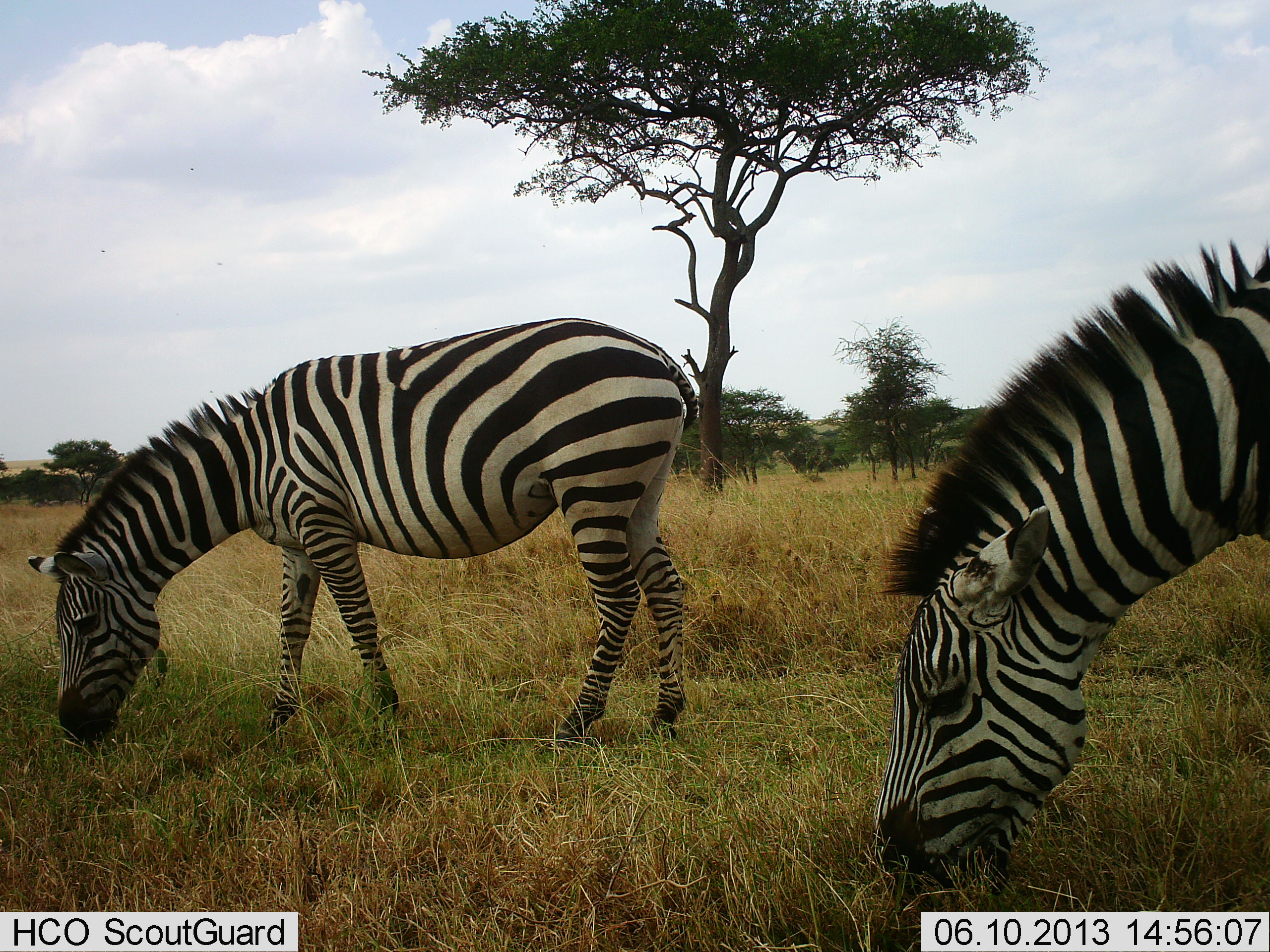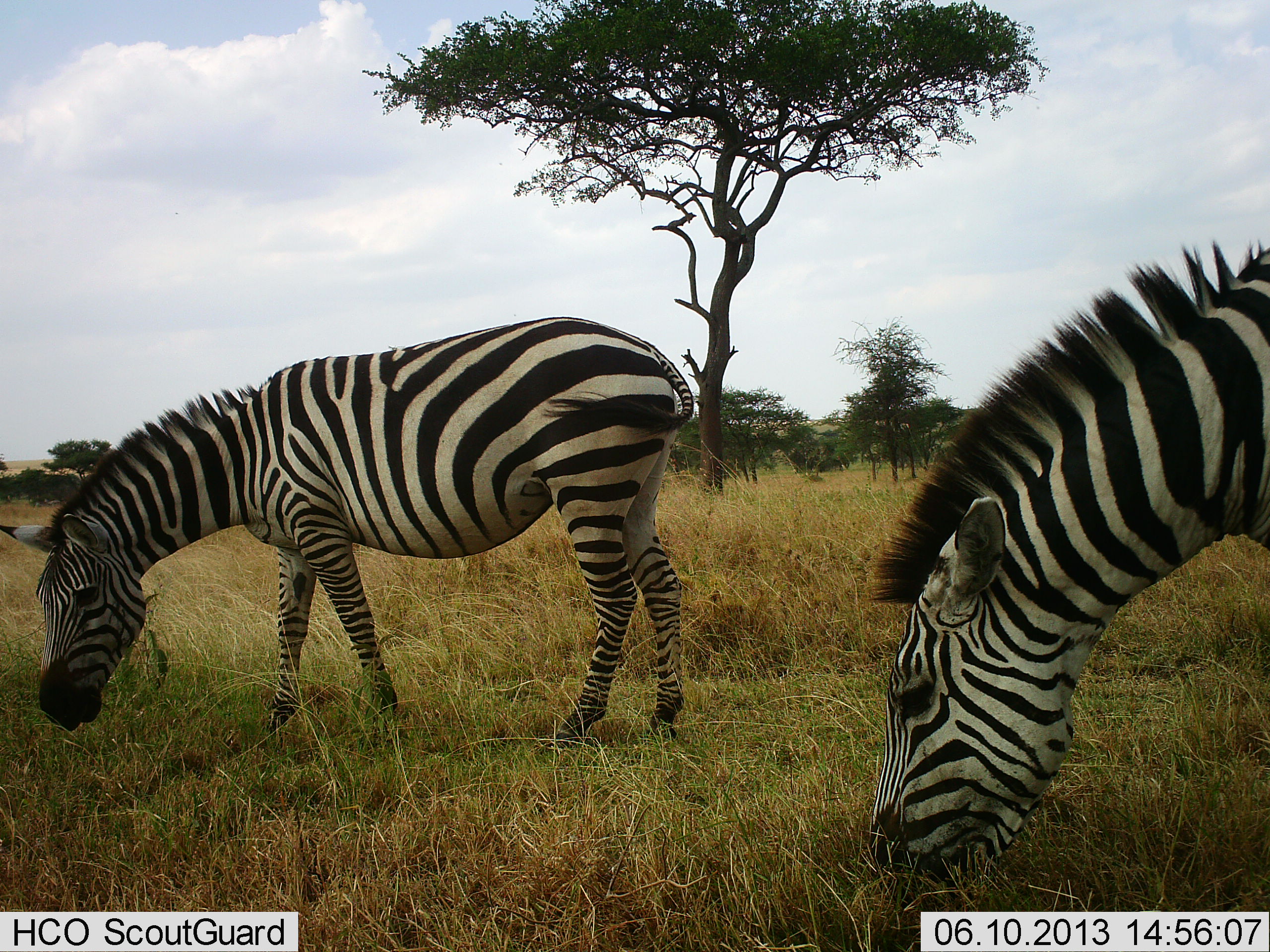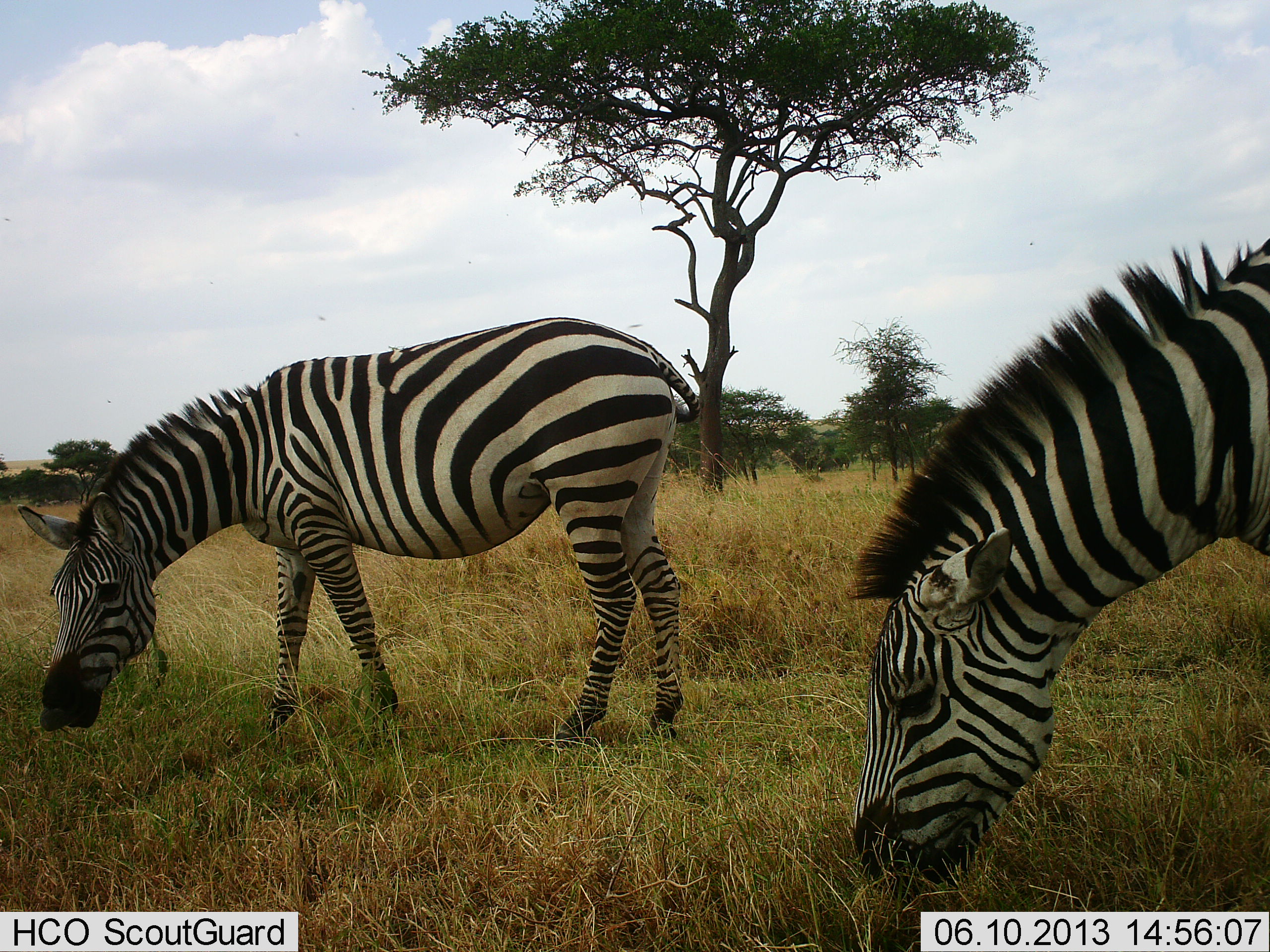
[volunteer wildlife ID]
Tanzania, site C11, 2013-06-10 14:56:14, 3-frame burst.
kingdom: Animalia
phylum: Chordata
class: Mammalia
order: Perissodactyla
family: Equidae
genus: Equus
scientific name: Equus quagga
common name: plains zebra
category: zebra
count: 2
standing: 20%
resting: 0%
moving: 0%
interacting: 0%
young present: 0%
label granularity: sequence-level